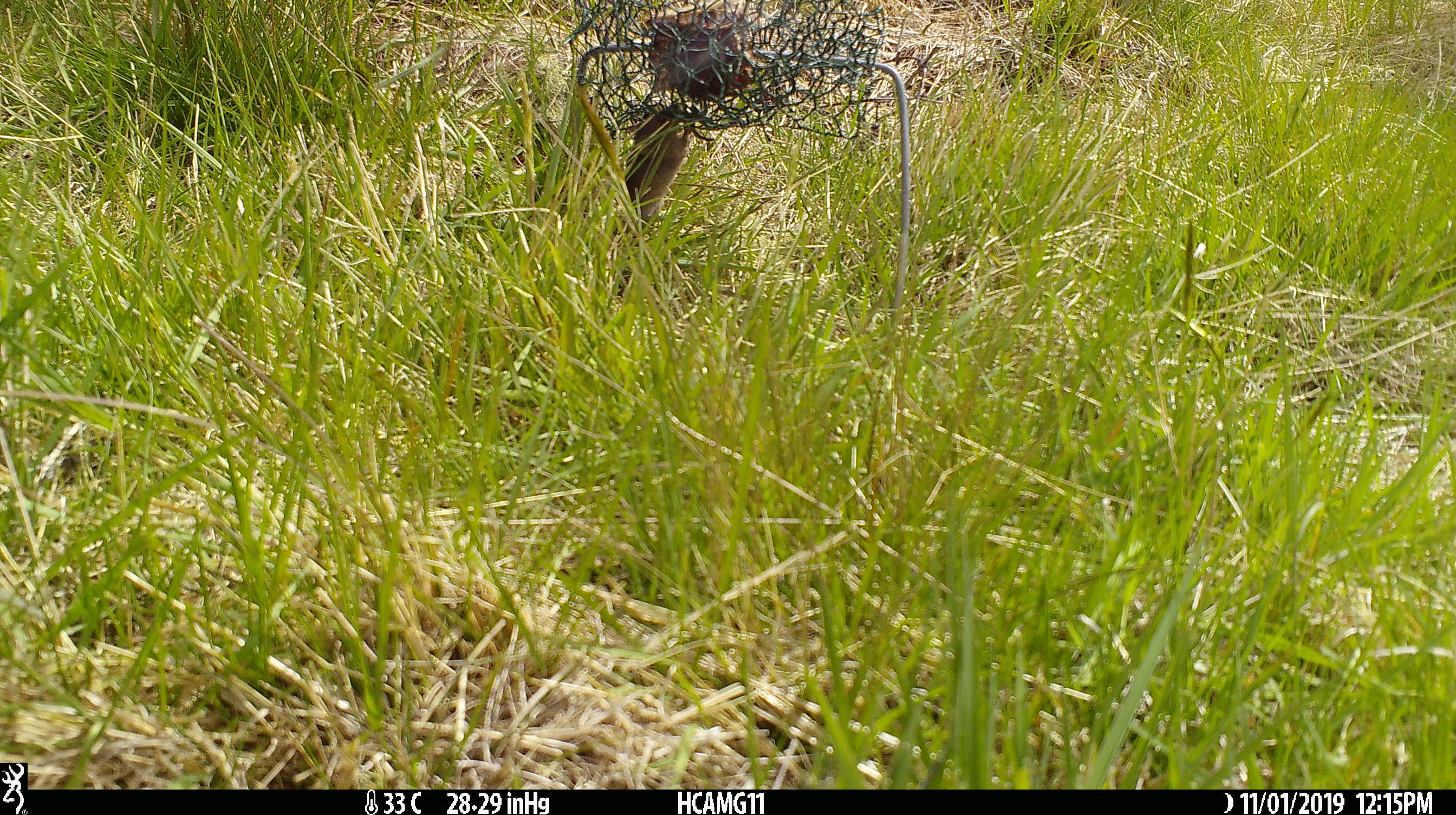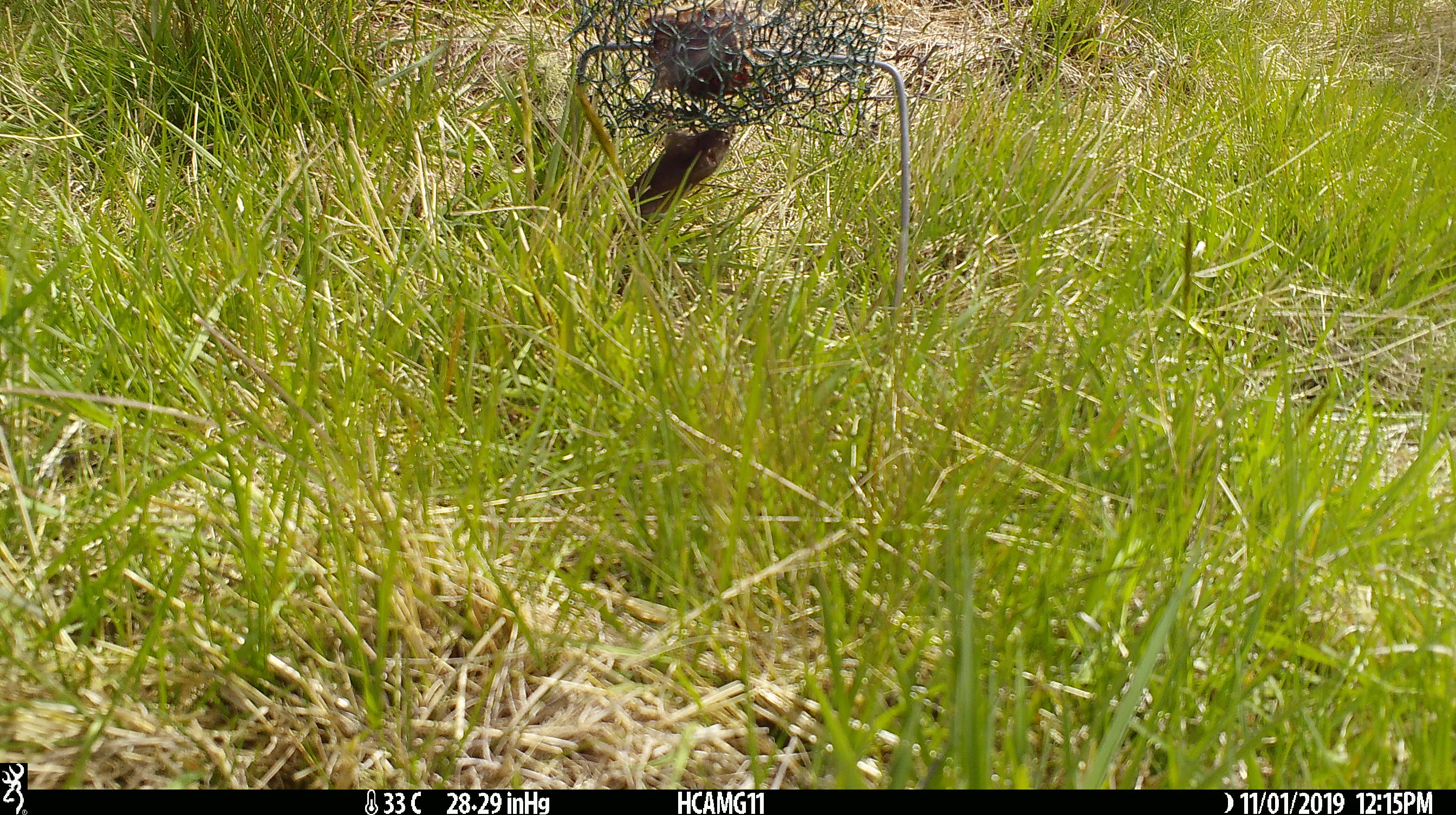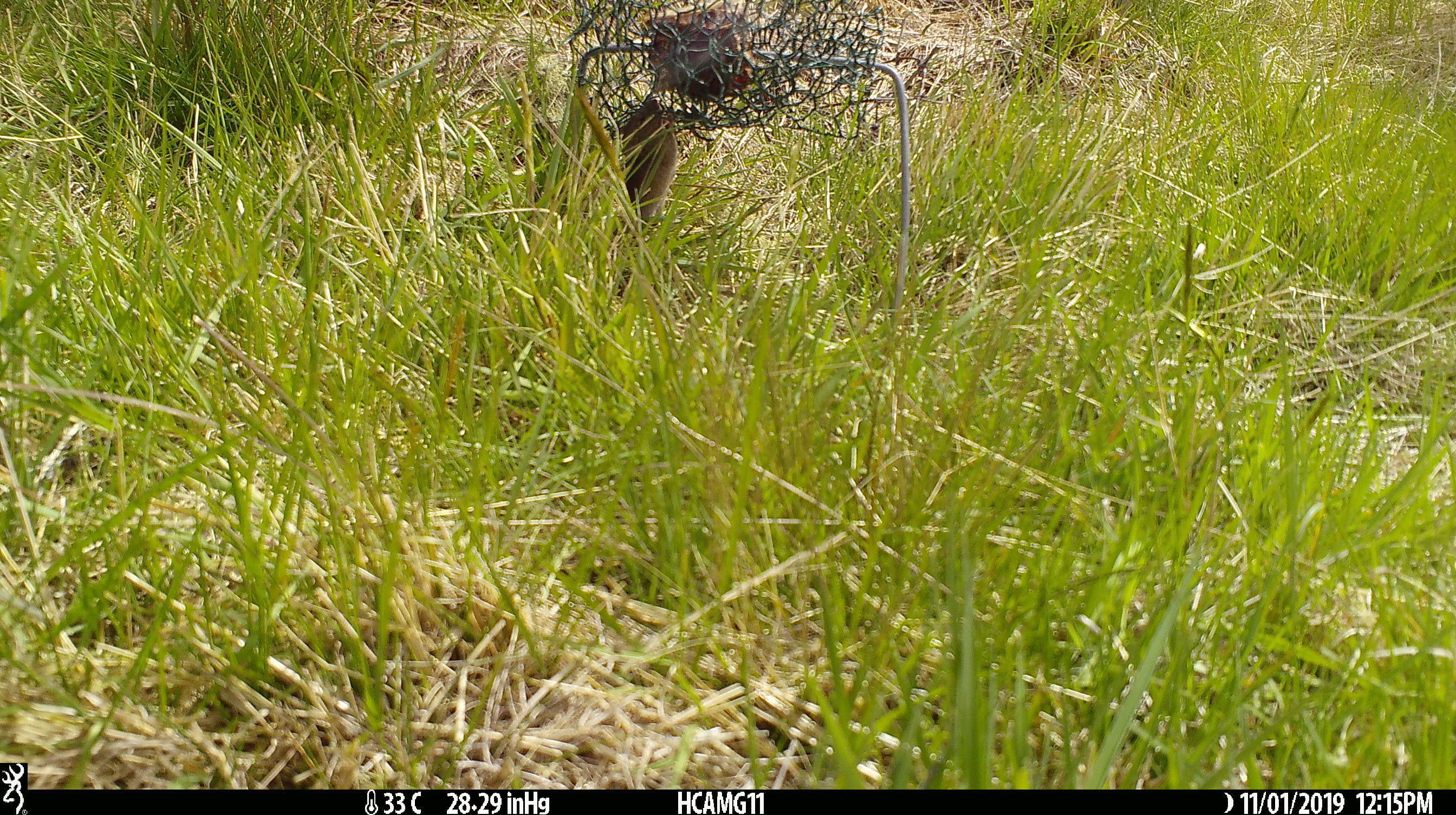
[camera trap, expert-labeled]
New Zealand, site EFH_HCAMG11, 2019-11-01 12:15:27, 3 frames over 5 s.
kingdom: Animalia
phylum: Chordata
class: Mammalia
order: Rodentia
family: Muridae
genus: Mus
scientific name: Mus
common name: mouse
Mouse (Mus).